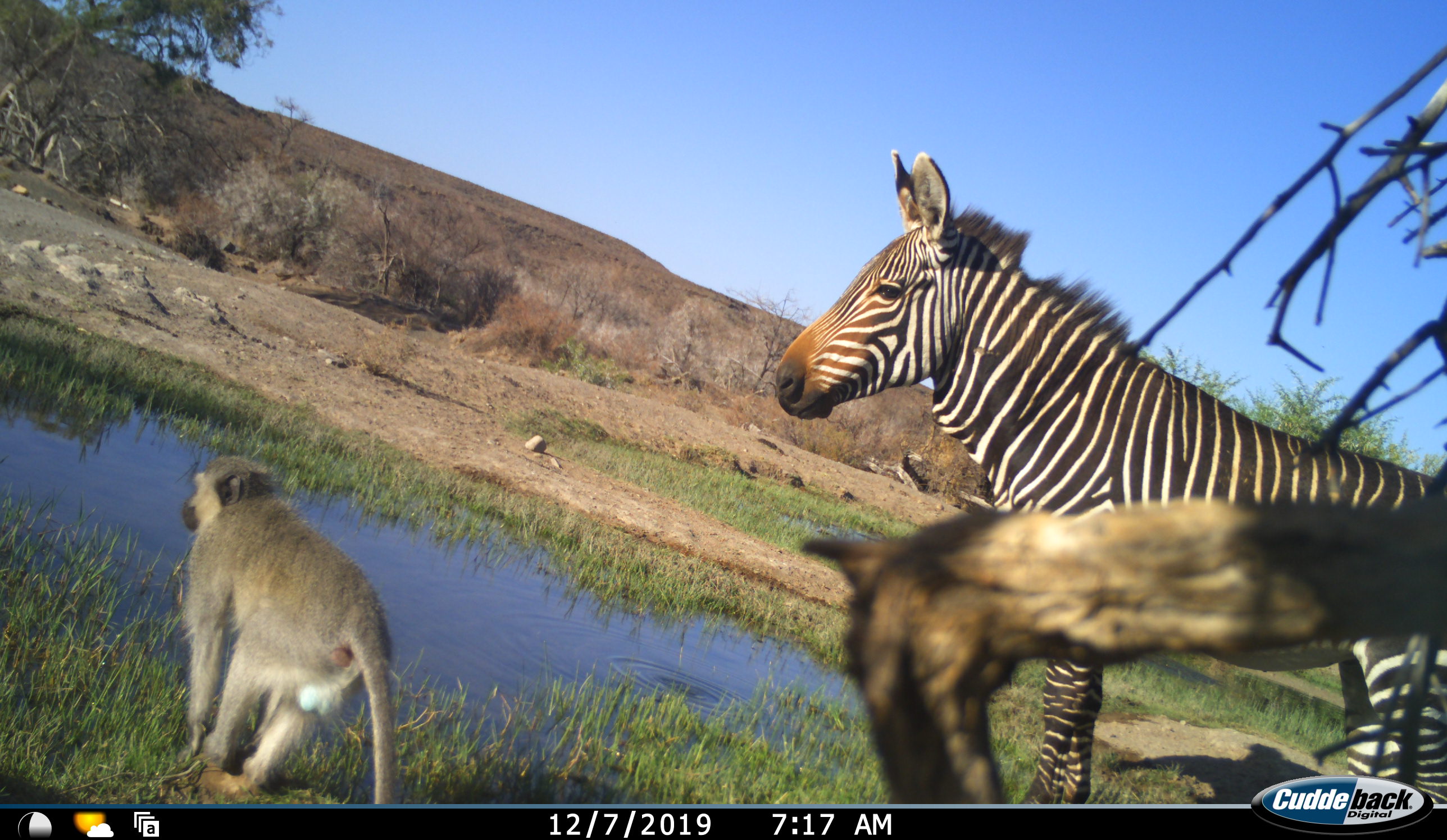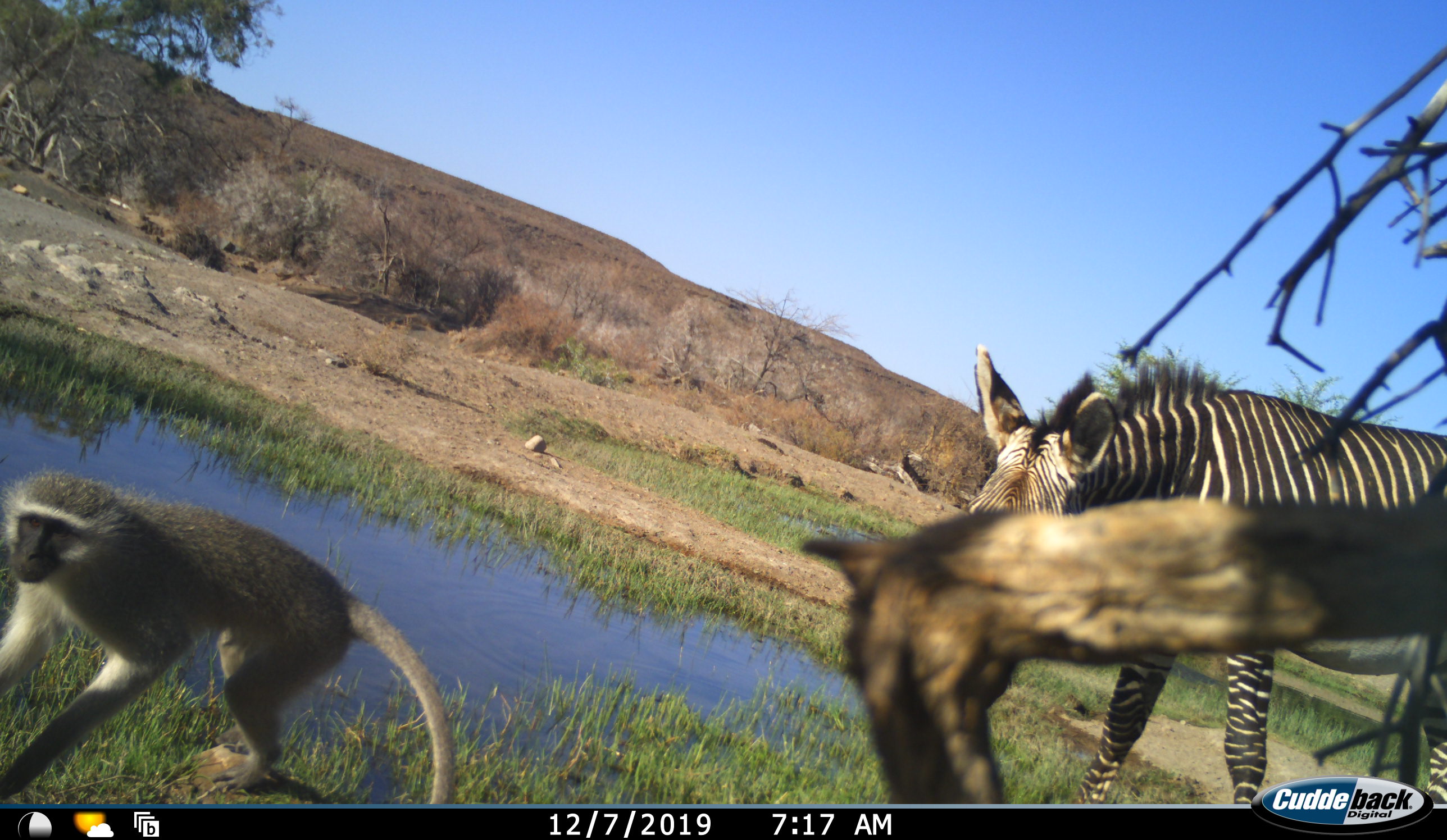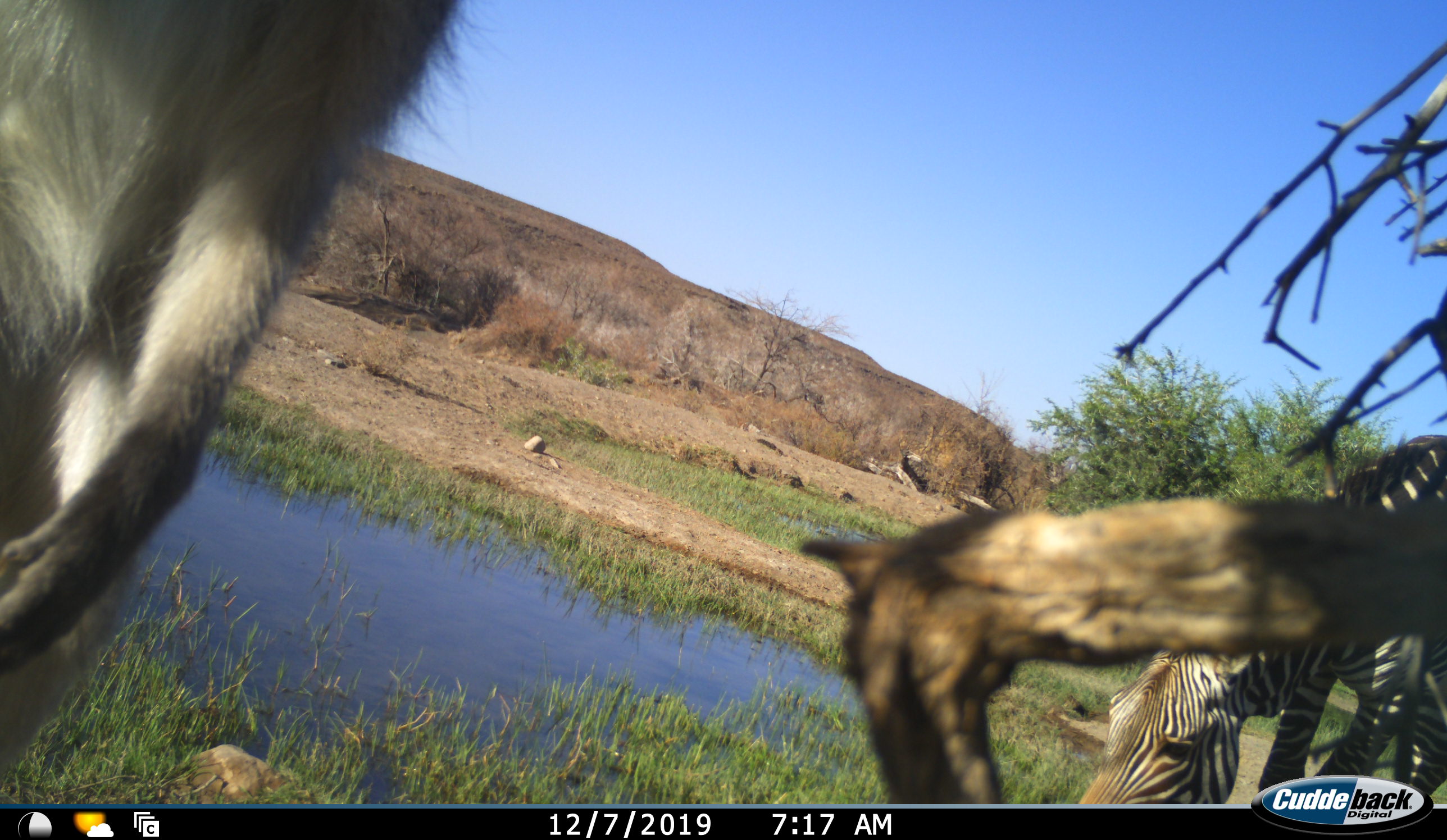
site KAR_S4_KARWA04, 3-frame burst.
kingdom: Animalia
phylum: Chordata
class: Mammalia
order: Primates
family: Cercopithecidae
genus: Chlorocebus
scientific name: Chlorocebus pygerythrus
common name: vervet monkey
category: monkeyvervet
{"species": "monkeyvervet (vervet monkey) (Chlorocebus pygerythrus)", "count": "1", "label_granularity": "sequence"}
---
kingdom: Animalia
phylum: Chordata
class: Mammalia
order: Perissodactyla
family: Equidae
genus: Equus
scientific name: Equus zebra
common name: mountain zebra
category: zebramountain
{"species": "zebramountain (mountain zebra) (Equus zebra)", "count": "1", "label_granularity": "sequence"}